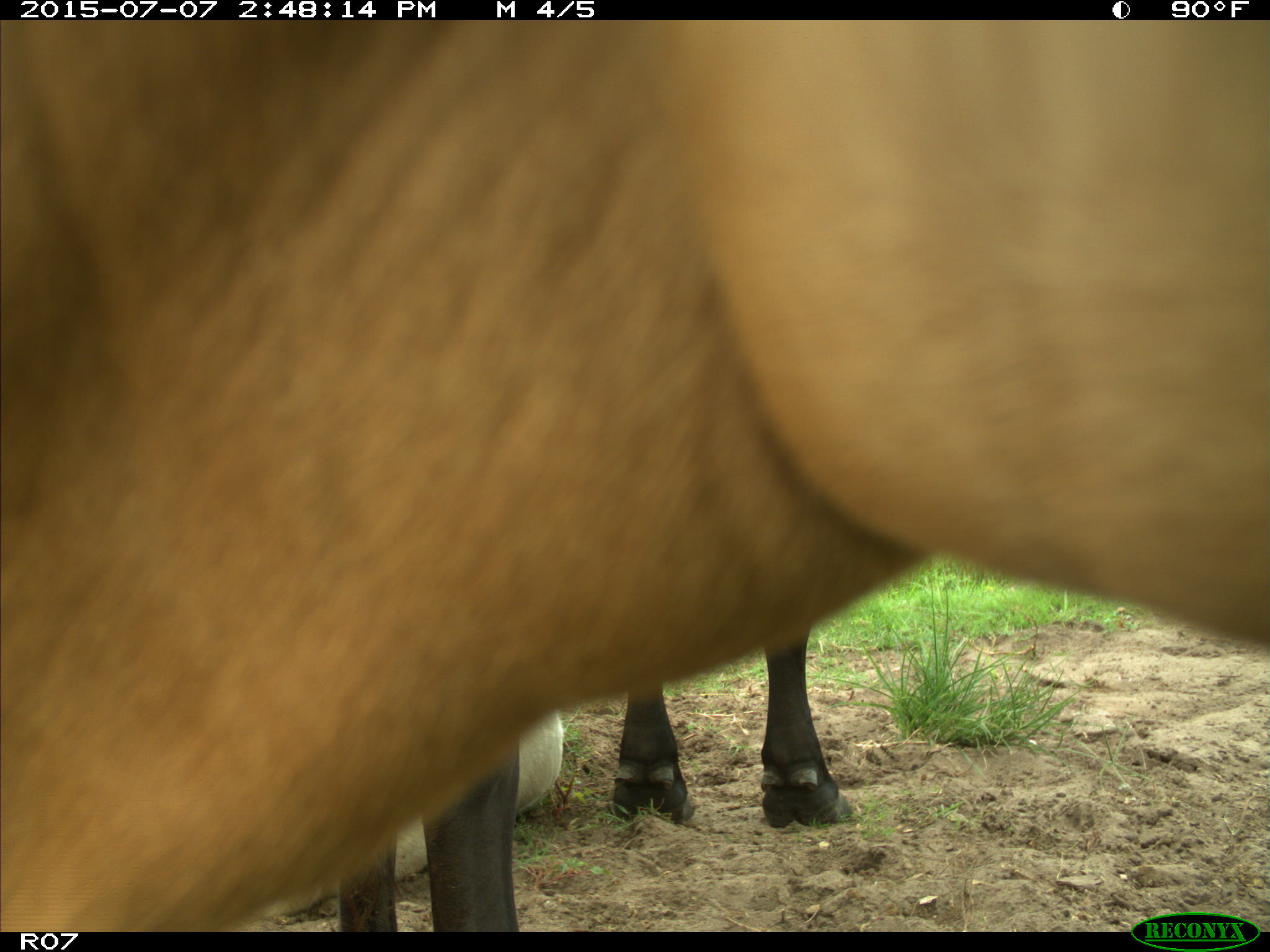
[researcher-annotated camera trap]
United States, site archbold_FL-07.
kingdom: Animalia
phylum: Chordata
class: Mammalia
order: Artiodactyla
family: Bovidae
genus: Bos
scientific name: Bos taurus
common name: domestic cow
Bos taurus (domestic cow).